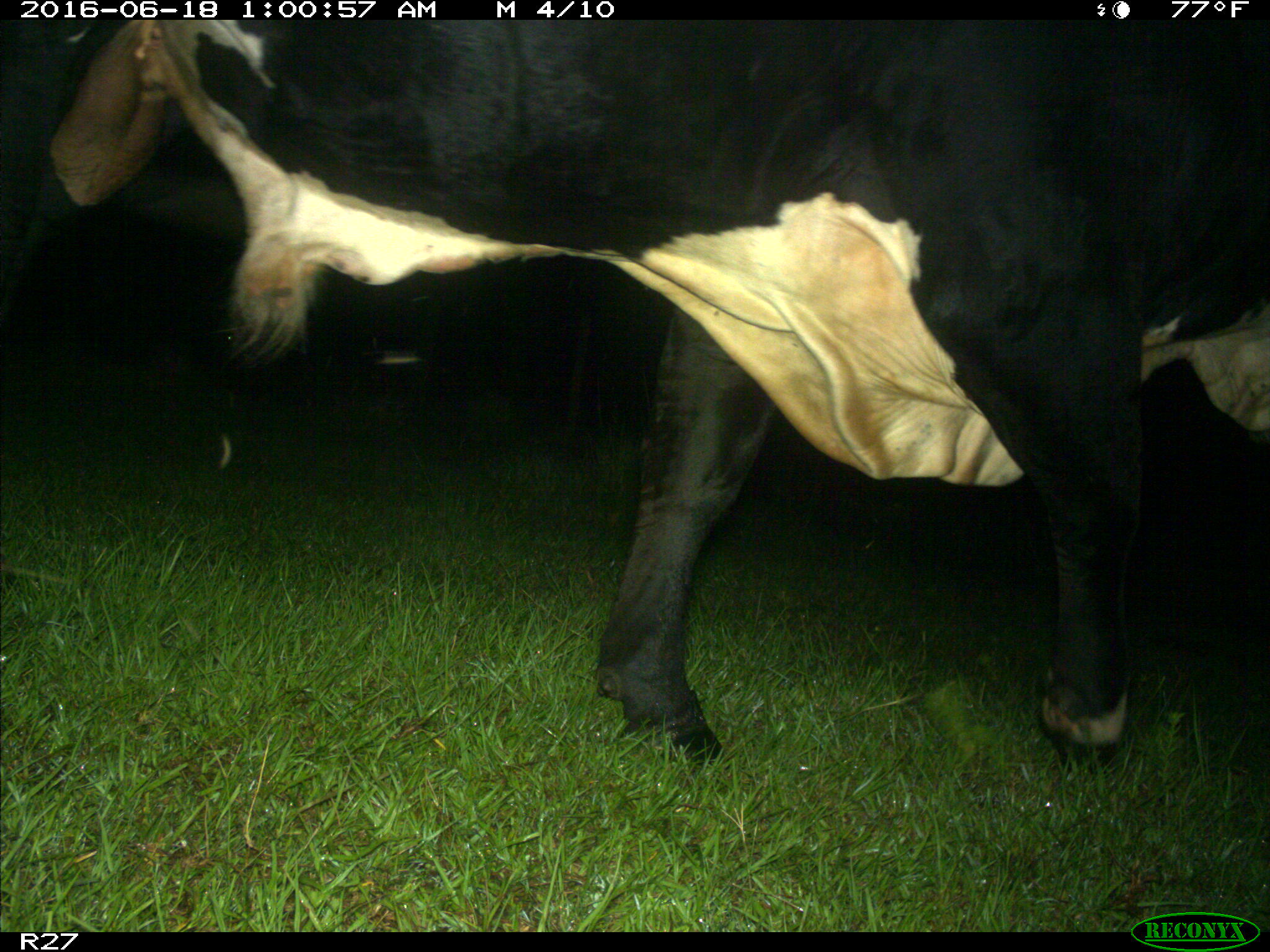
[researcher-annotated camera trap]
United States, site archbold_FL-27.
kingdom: Animalia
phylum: Chordata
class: Mammalia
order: Artiodactyla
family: Bovidae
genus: Bos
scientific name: Bos taurus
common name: domestic cow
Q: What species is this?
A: Bos taurus (domestic cow).